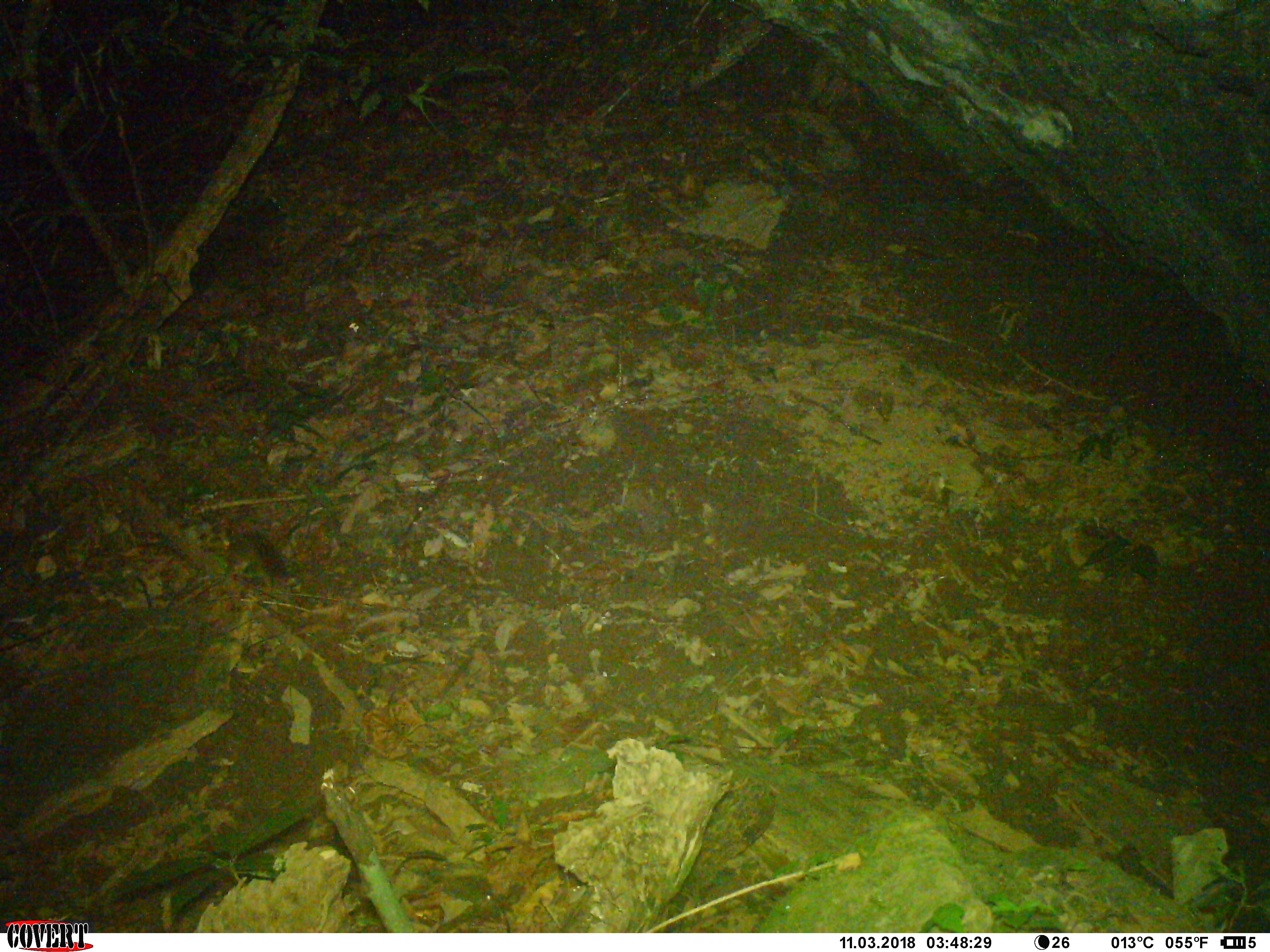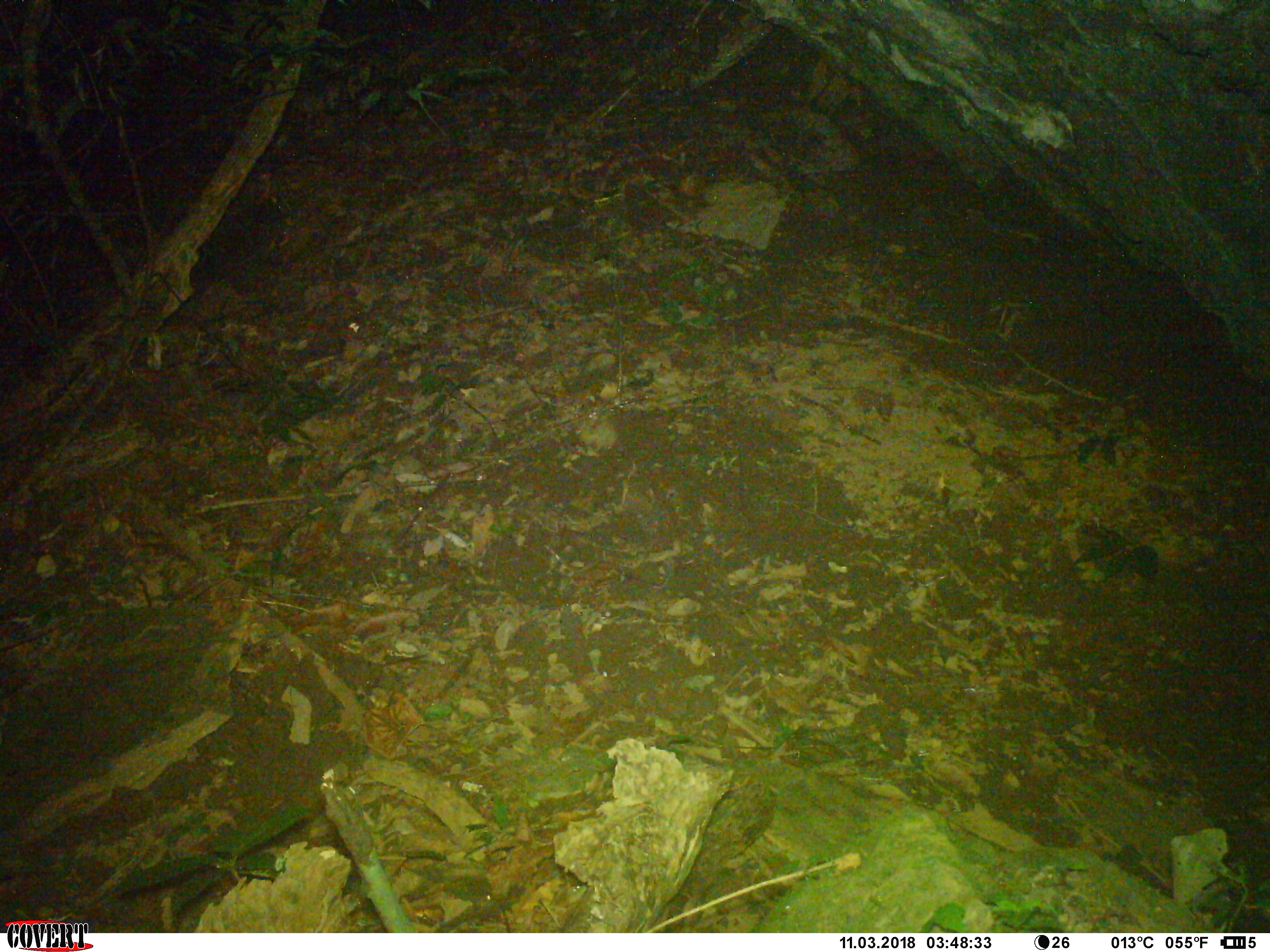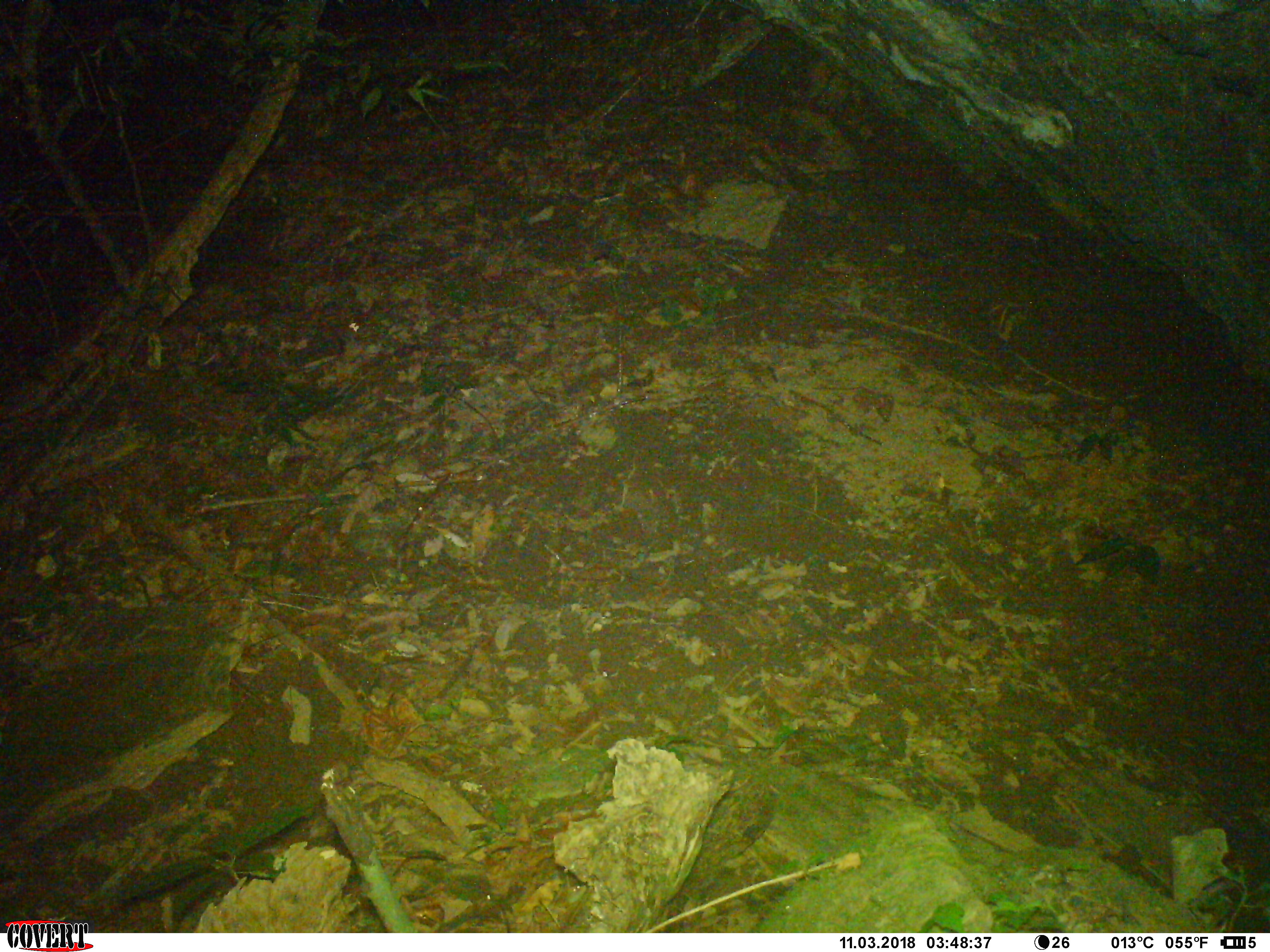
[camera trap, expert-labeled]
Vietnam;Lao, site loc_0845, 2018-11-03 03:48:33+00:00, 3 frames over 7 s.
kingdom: Animalia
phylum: Chordata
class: Mammalia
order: Rodentia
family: Sciuridae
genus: Dremomys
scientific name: Dremomys rufigenis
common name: red-cheeked squirrel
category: red cheeked squirrel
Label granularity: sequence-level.